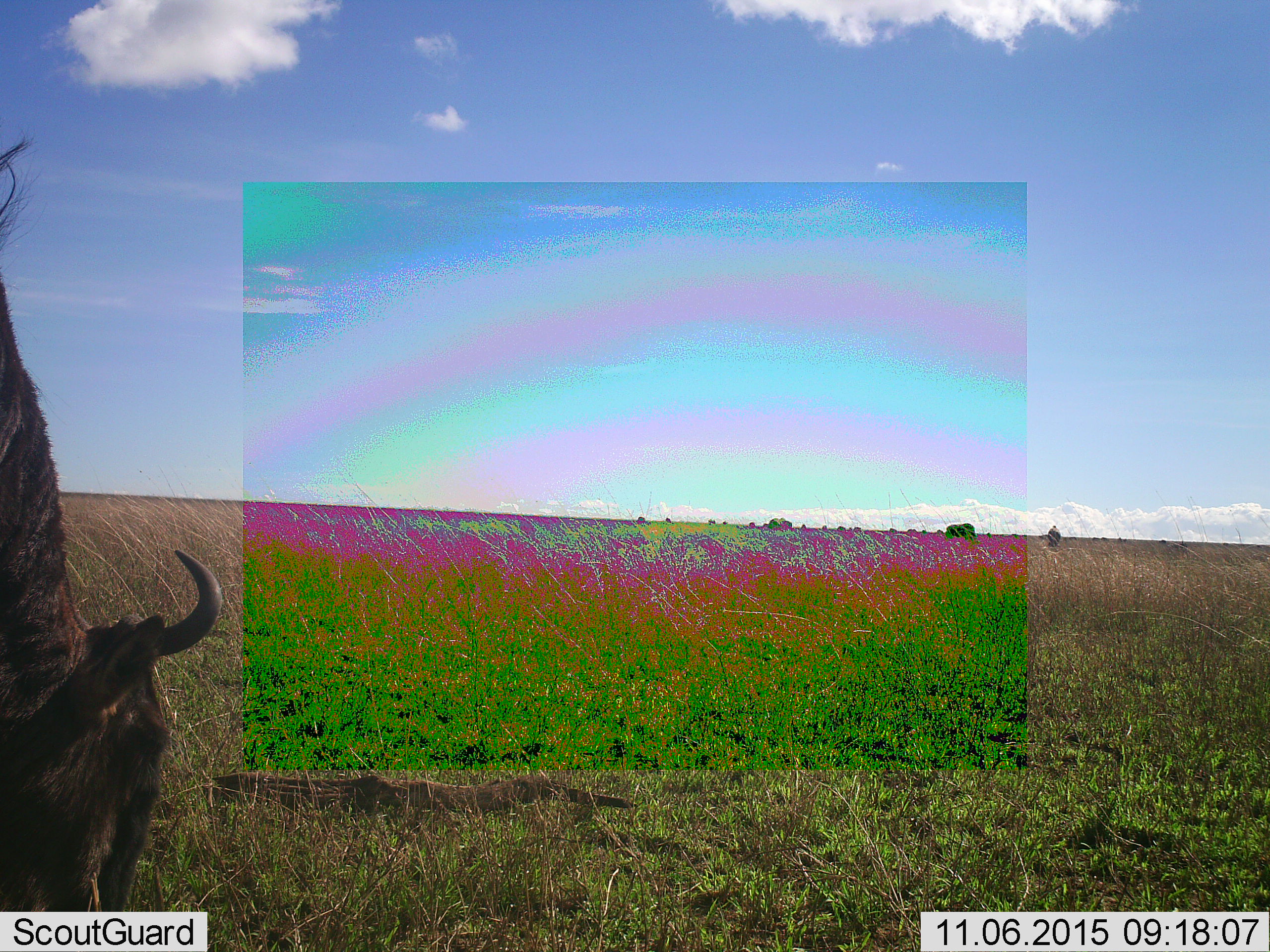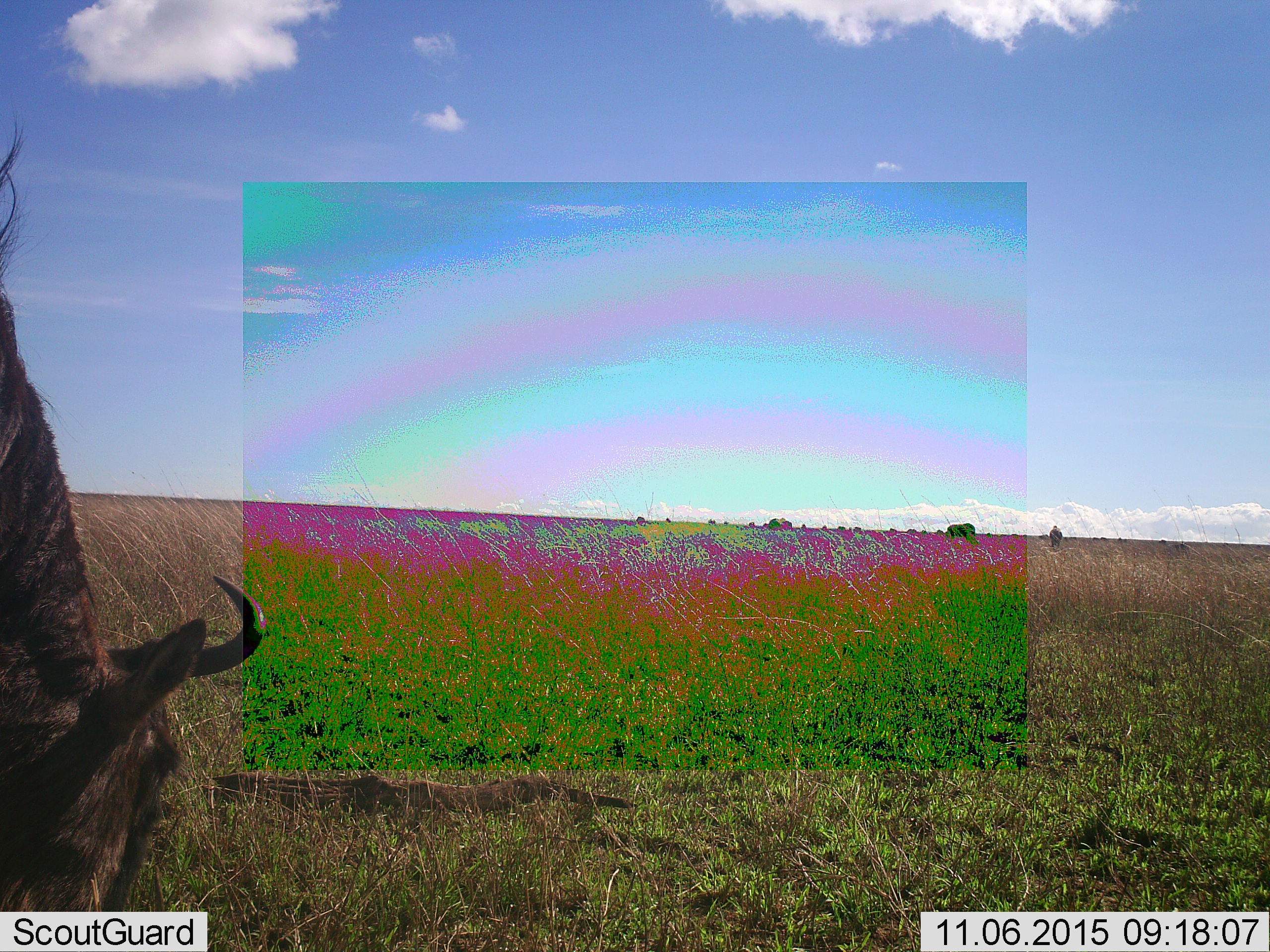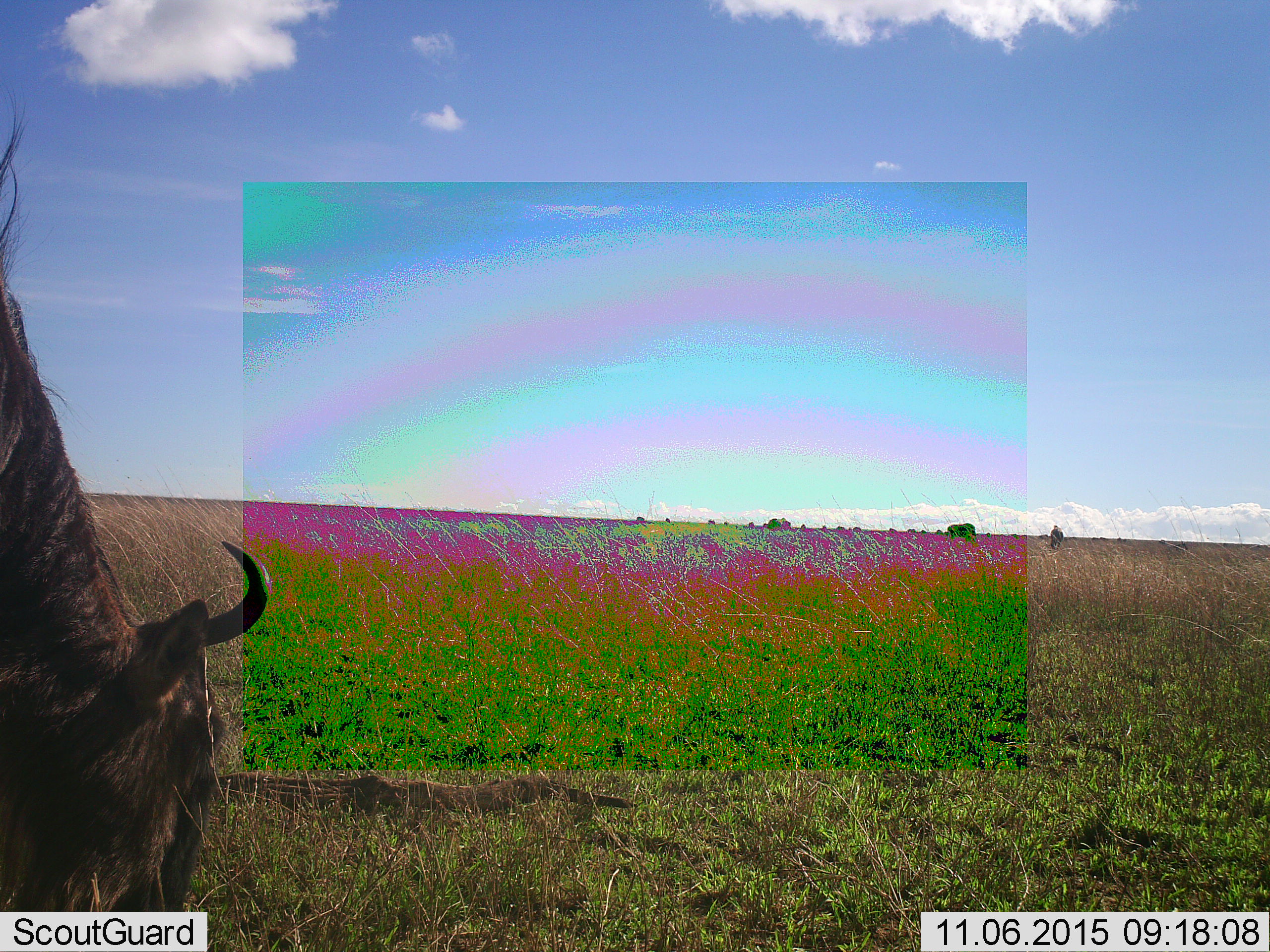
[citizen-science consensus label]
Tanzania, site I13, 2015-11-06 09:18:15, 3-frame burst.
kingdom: Animalia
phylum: Chordata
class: Mammalia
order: Artiodactyla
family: Bovidae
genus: Connochaetes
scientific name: Connochaetes taurinus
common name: blue wildebeest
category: wildebeest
Wildebeest (blue wildebeest) (Connochaetes taurinus), count 1. Behavior (volunteer vote fractions): standing 33%, resting 0%, moving 0%, interacting 0%. Young present (vote fraction): 0%. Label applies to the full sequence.